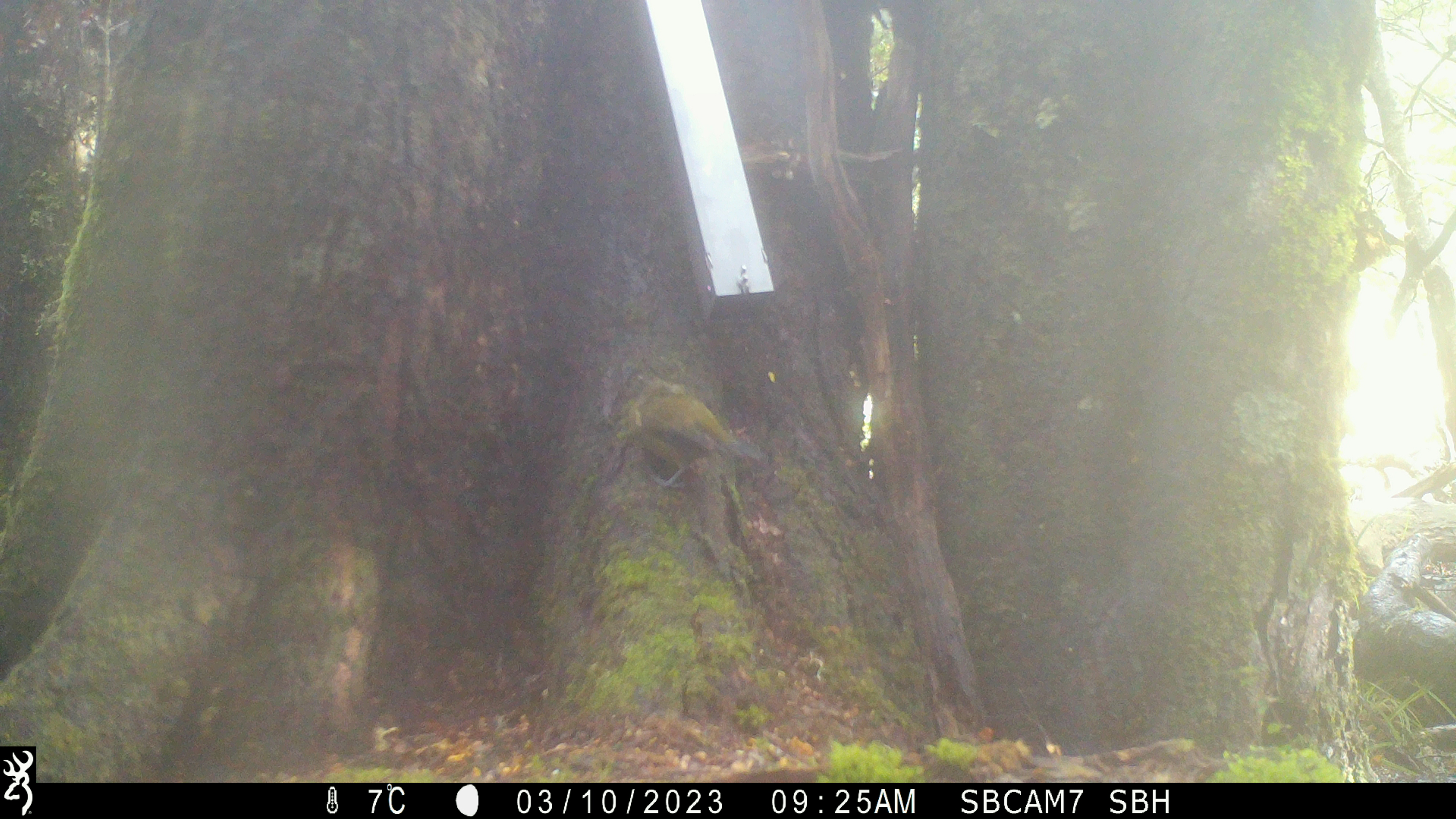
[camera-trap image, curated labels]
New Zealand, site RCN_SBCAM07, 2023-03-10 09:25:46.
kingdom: Animalia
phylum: Chordata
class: Aves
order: Passeriformes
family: Meliphagidae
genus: Anthornis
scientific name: Anthornis melanura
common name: new zealand bellbird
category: bellbird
Bellbird (new zealand bellbird) (Anthornis melanura).